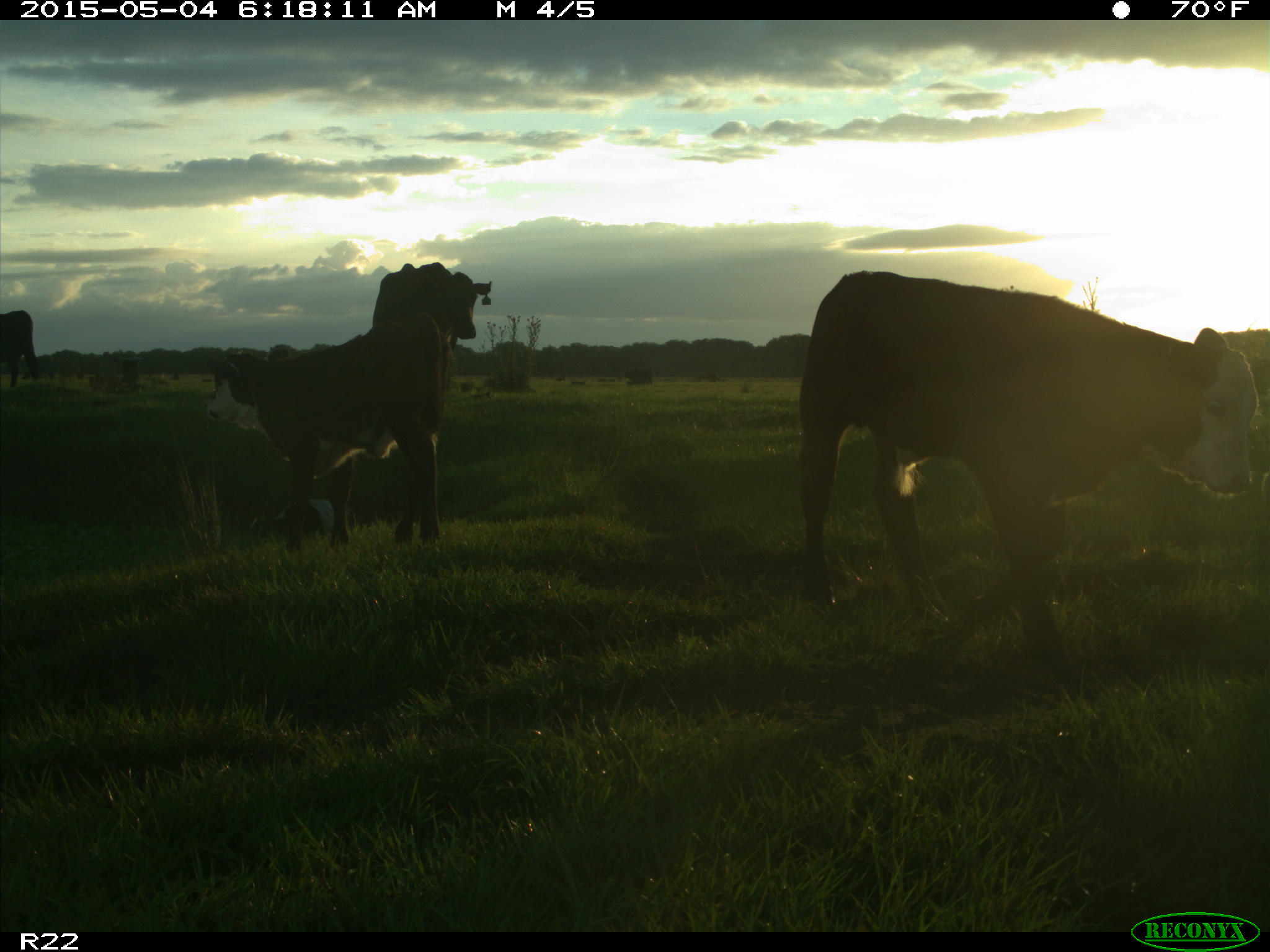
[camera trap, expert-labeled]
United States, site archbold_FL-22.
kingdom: Animalia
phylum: Chordata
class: Mammalia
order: Artiodactyla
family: Bovidae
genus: Bos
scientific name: Bos taurus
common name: domestic cow